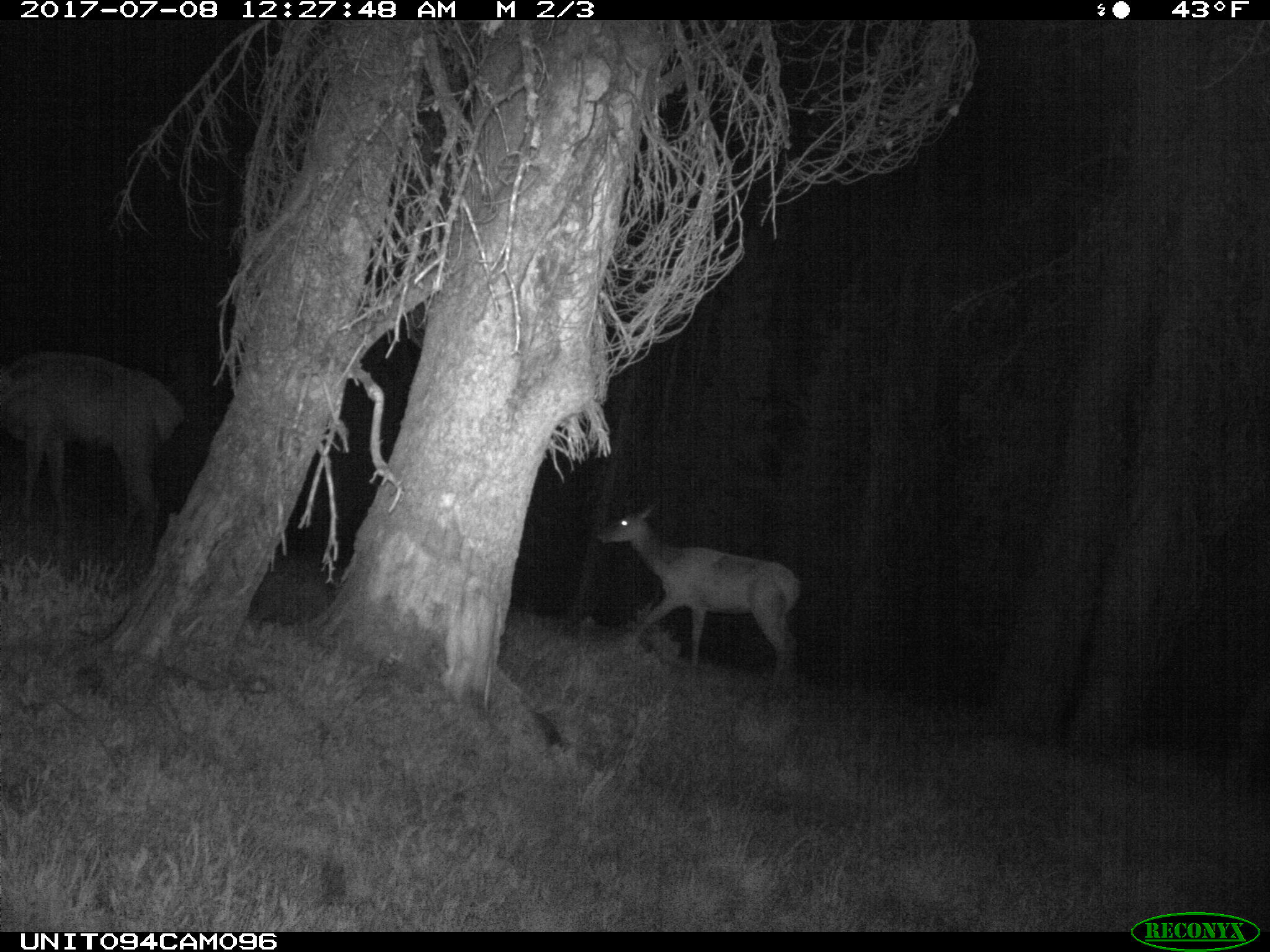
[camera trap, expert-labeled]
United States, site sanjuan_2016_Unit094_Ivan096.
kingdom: Animalia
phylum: Chordata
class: Mammalia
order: Artiodactyla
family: Cervidae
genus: Cervus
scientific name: Cervus elaphus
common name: red deer